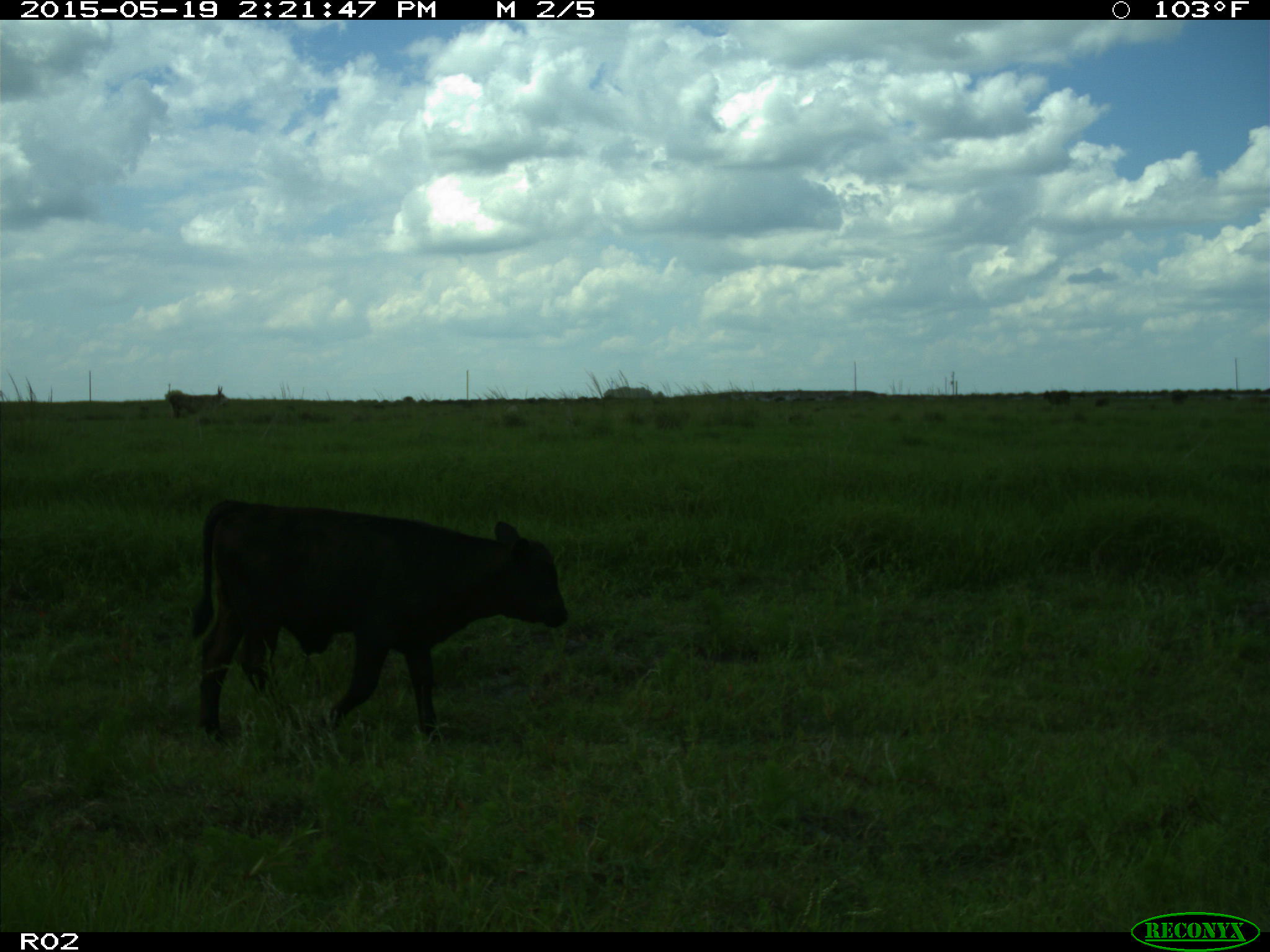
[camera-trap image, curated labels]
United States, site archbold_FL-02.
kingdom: Animalia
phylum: Chordata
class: Mammalia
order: Artiodactyla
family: Bovidae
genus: Bos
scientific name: Bos taurus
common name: domestic cow